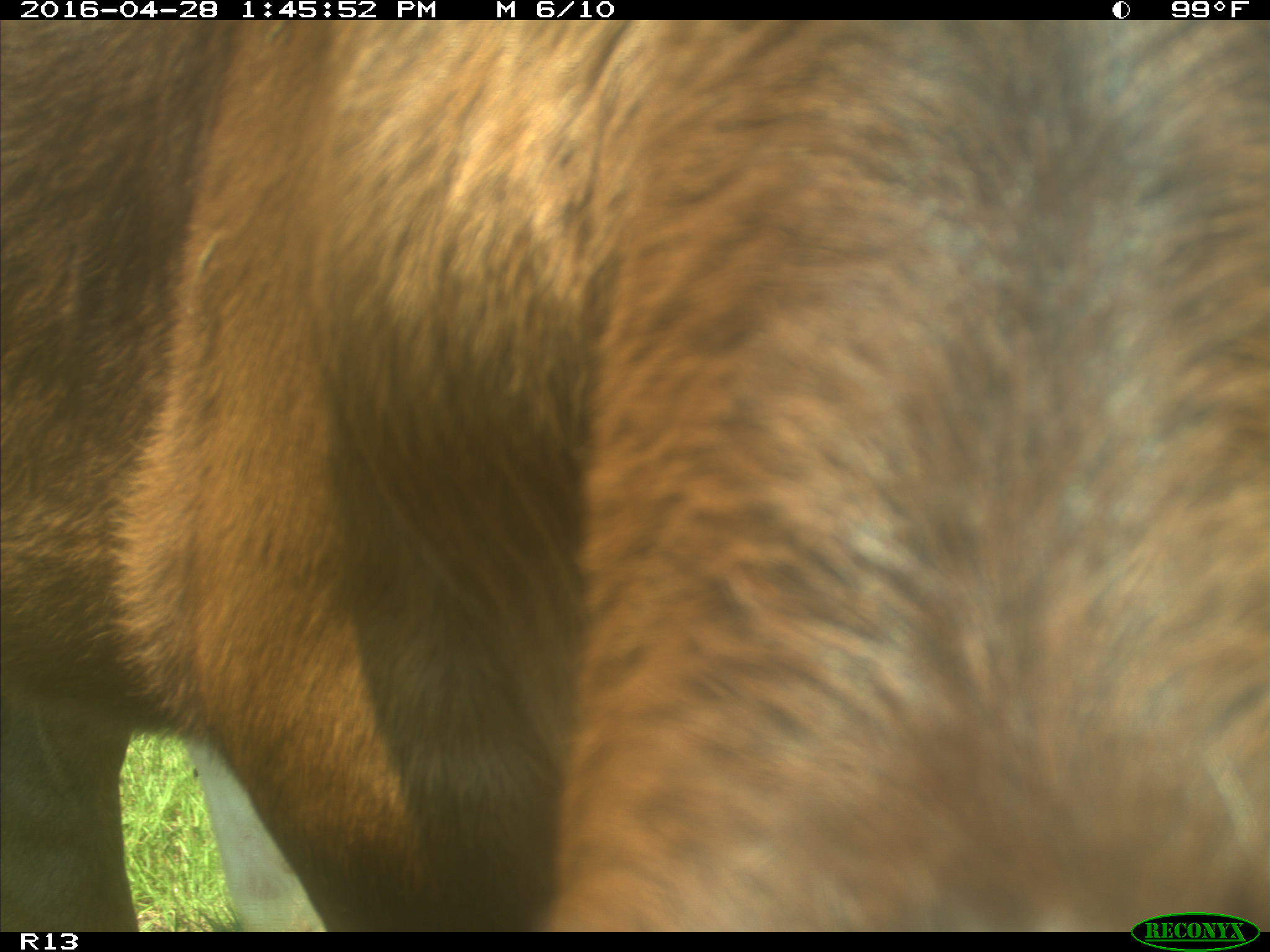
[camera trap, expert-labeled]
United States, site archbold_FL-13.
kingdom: Animalia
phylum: Chordata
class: Mammalia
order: Artiodactyla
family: Bovidae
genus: Bos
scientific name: Bos taurus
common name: domestic cow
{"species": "Bos taurus (domestic cow)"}